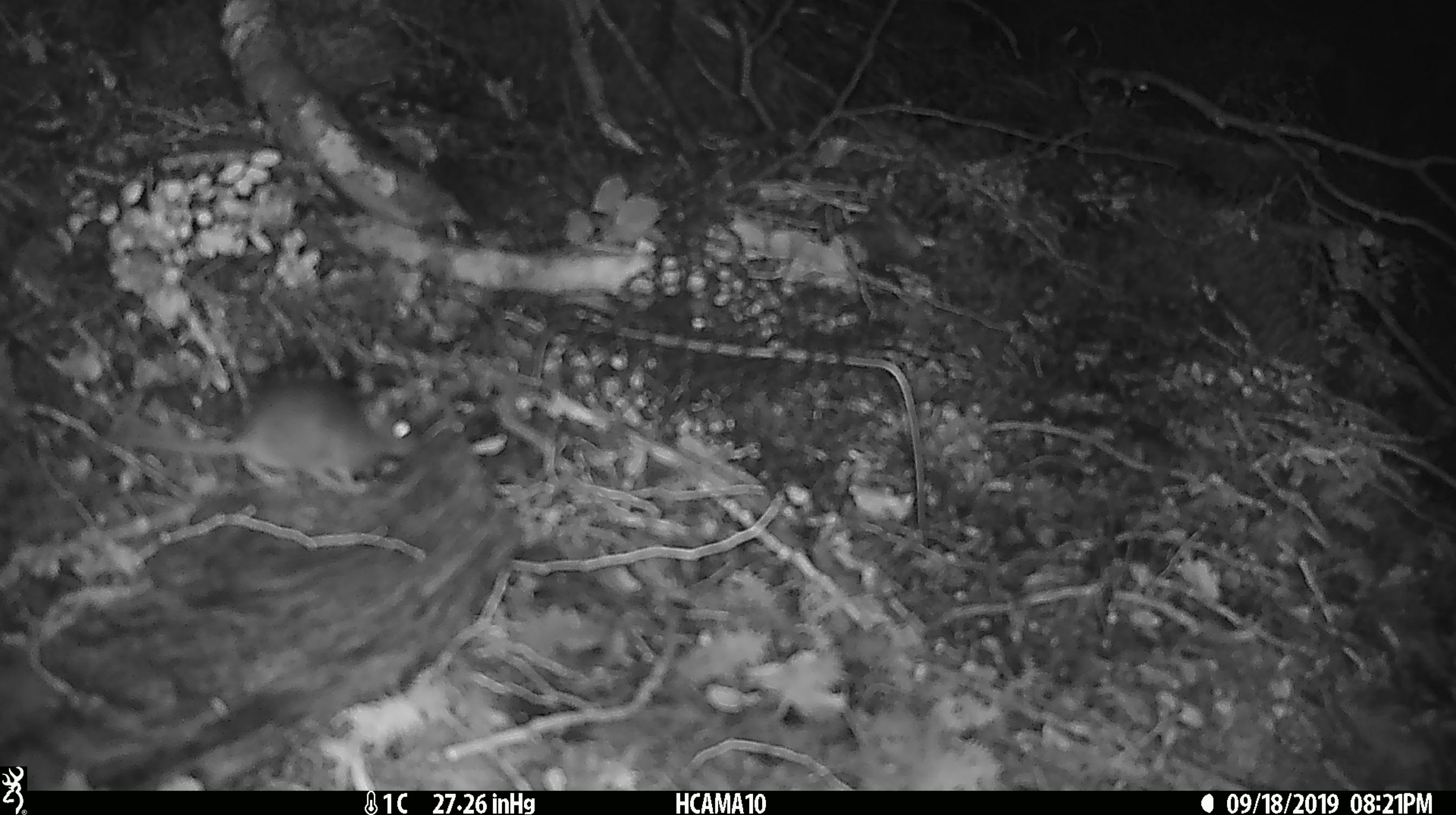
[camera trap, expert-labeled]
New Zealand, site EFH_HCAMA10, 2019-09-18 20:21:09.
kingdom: Animalia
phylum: Chordata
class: Mammalia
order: Rodentia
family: Muridae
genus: Mus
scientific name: Mus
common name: mouse